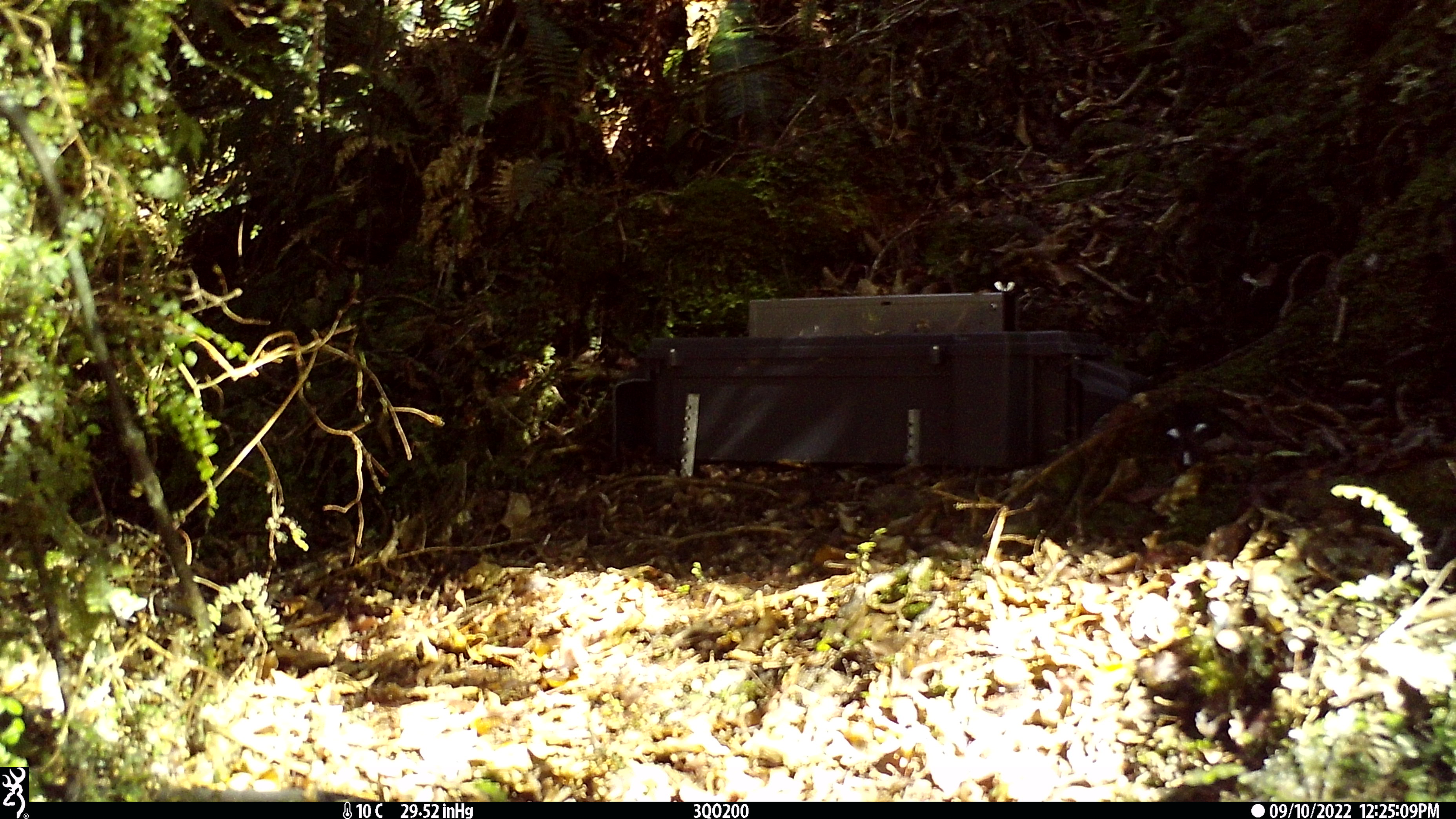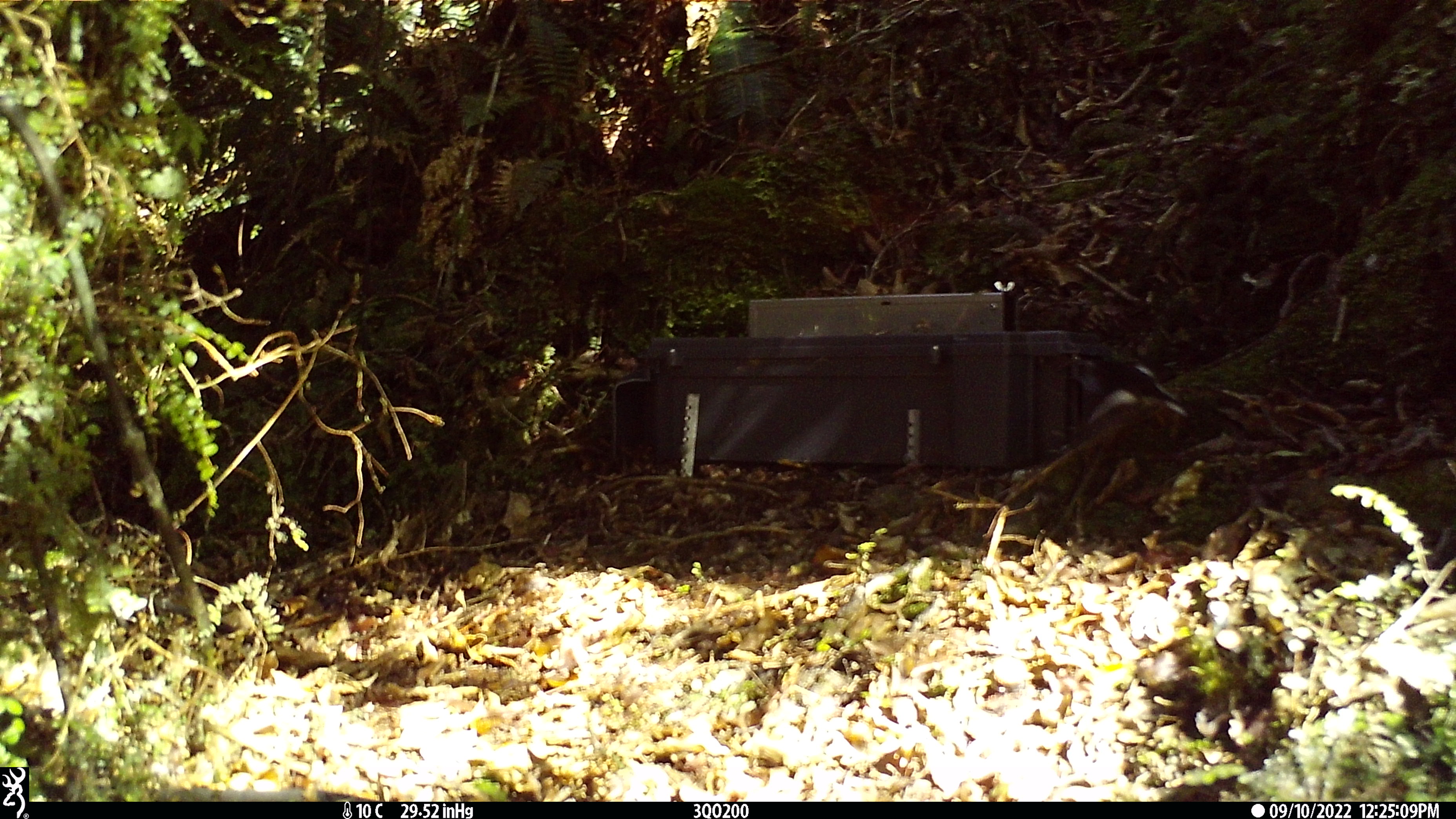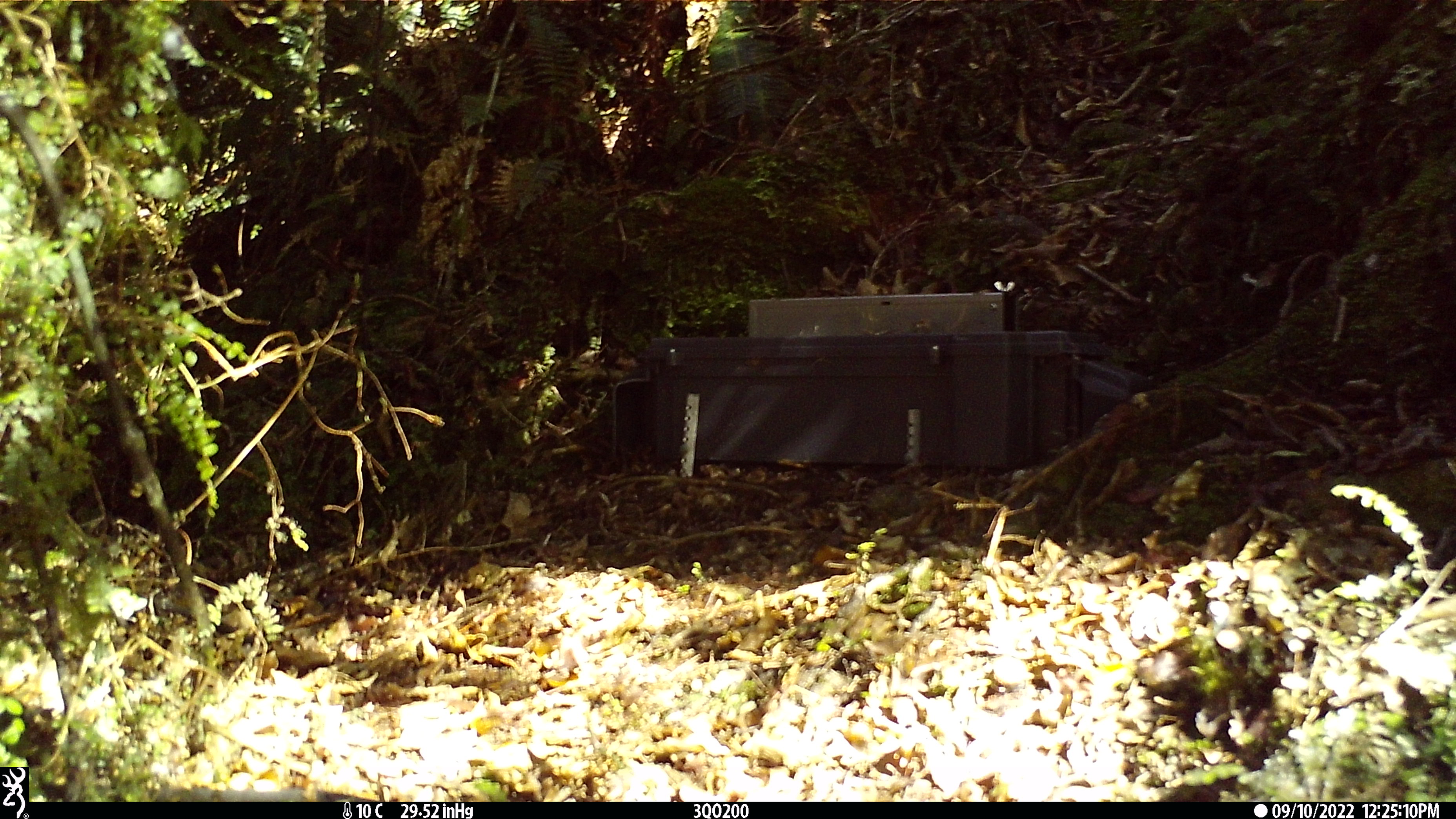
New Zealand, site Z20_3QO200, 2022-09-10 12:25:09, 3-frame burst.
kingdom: Animalia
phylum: Chordata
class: Aves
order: Passeriformes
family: Petroicidae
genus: Petroica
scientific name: Petroica macrocephala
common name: tomtit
Tomtit (Petroica macrocephala).